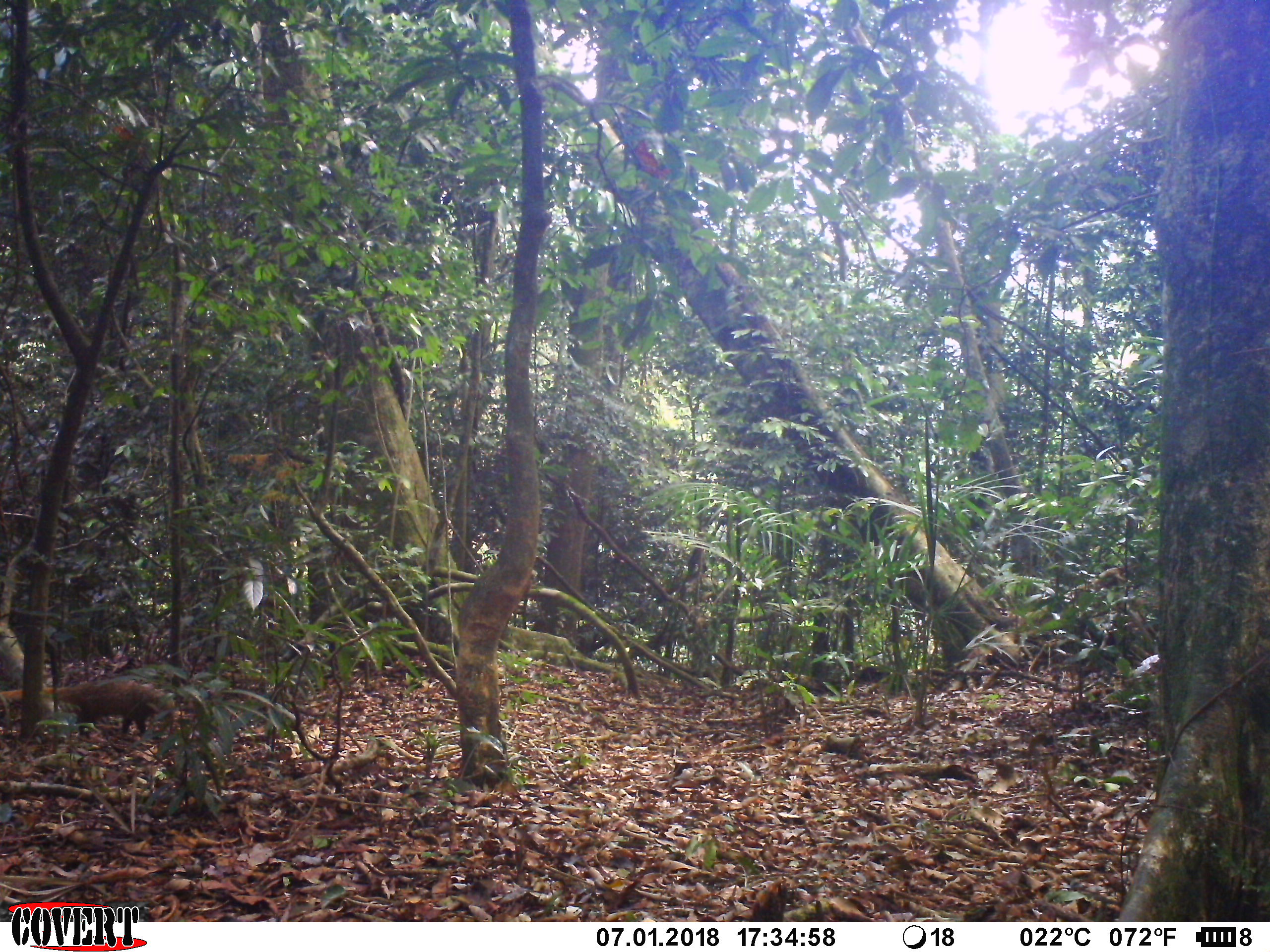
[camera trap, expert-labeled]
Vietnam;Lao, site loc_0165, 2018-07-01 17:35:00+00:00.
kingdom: Animalia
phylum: Chordata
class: Mammalia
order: Carnivora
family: Herpestidae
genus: Urva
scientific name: Urva urva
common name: crab-eating mongoose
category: crab eating mongoose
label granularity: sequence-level